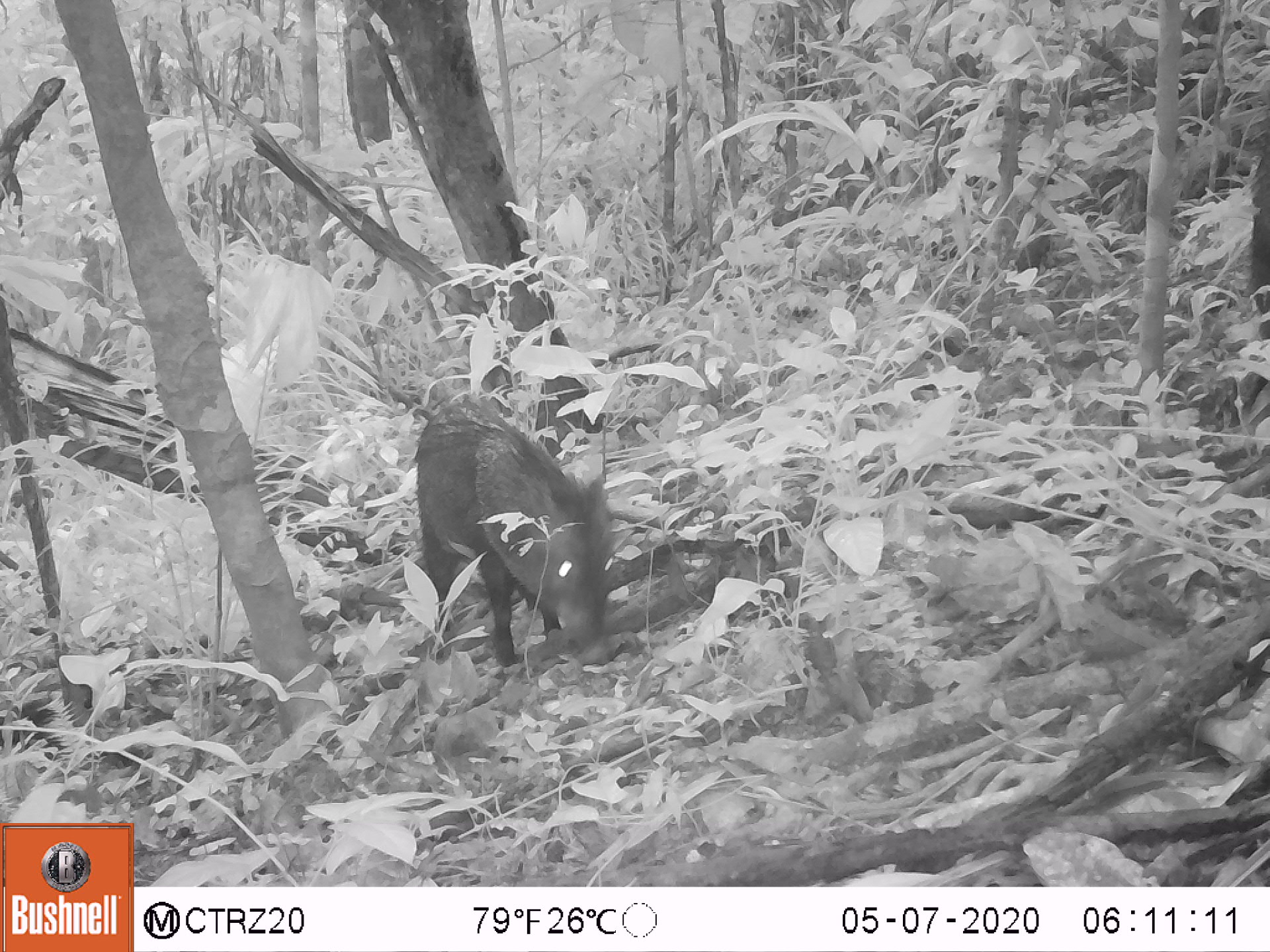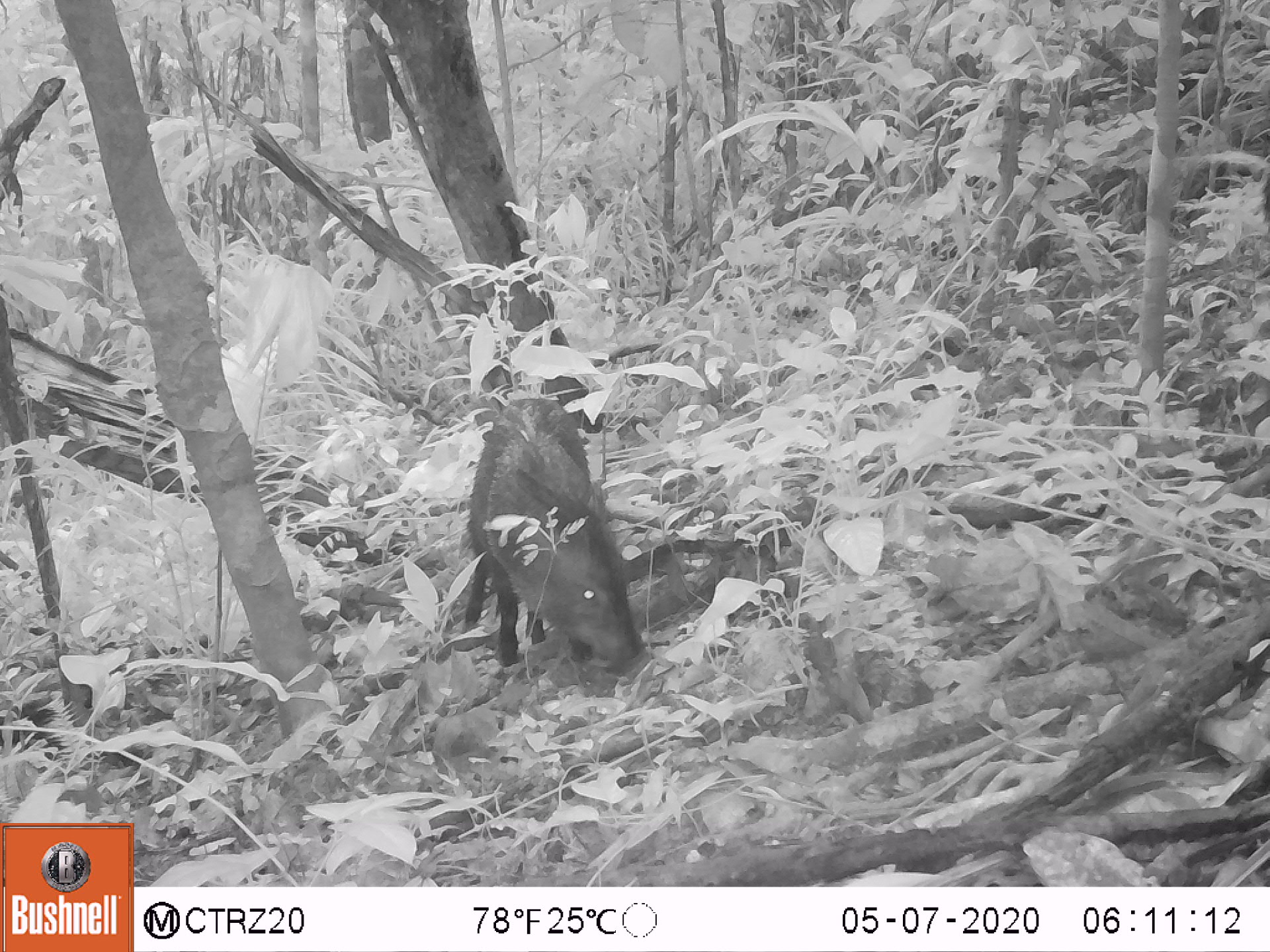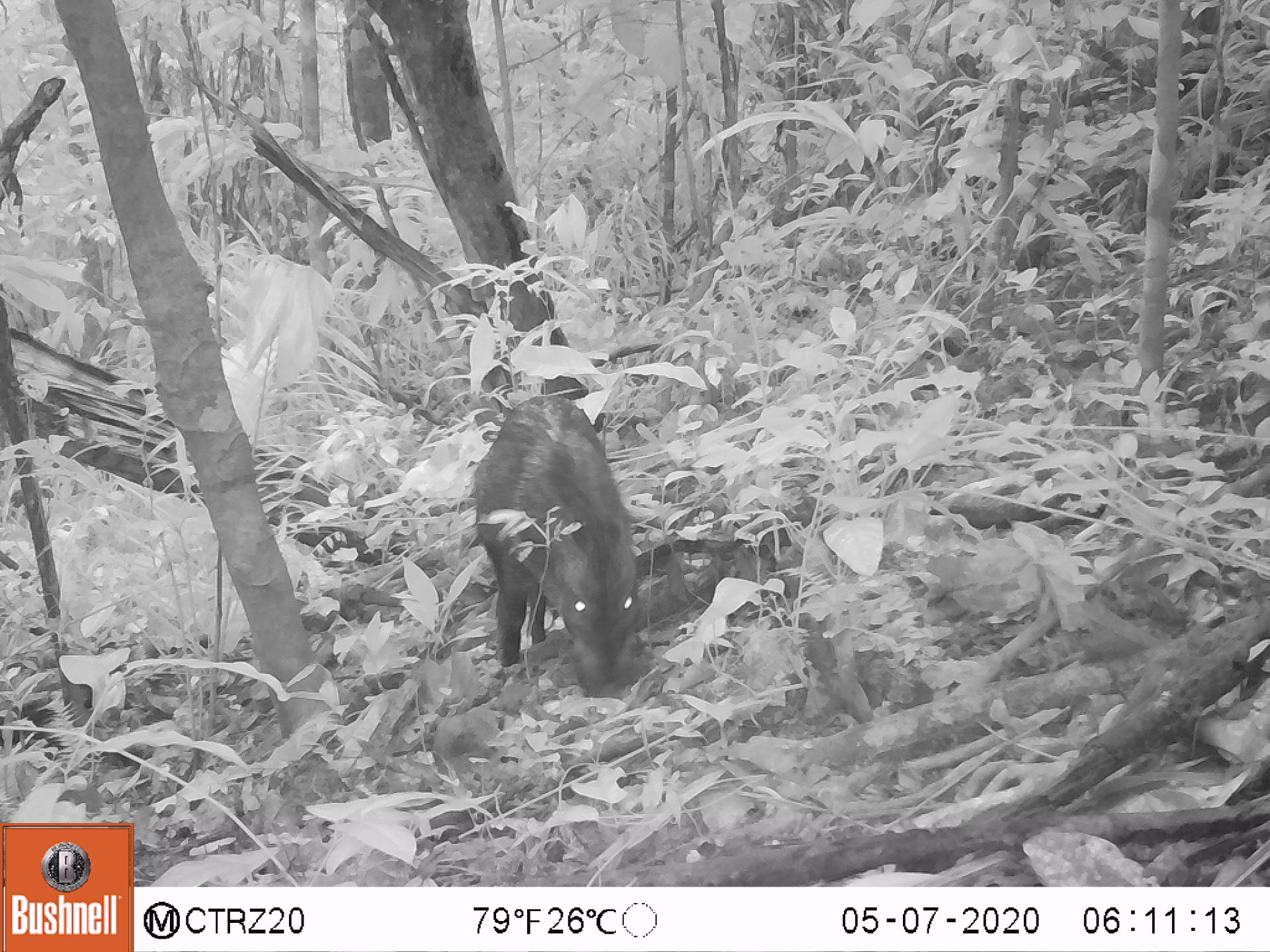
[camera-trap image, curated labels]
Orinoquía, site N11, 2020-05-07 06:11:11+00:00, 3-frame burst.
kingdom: Animalia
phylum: Chordata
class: Mammalia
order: Artiodactyla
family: Tayassuidae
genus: Pecari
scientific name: Pecari tajacu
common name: collared peccary